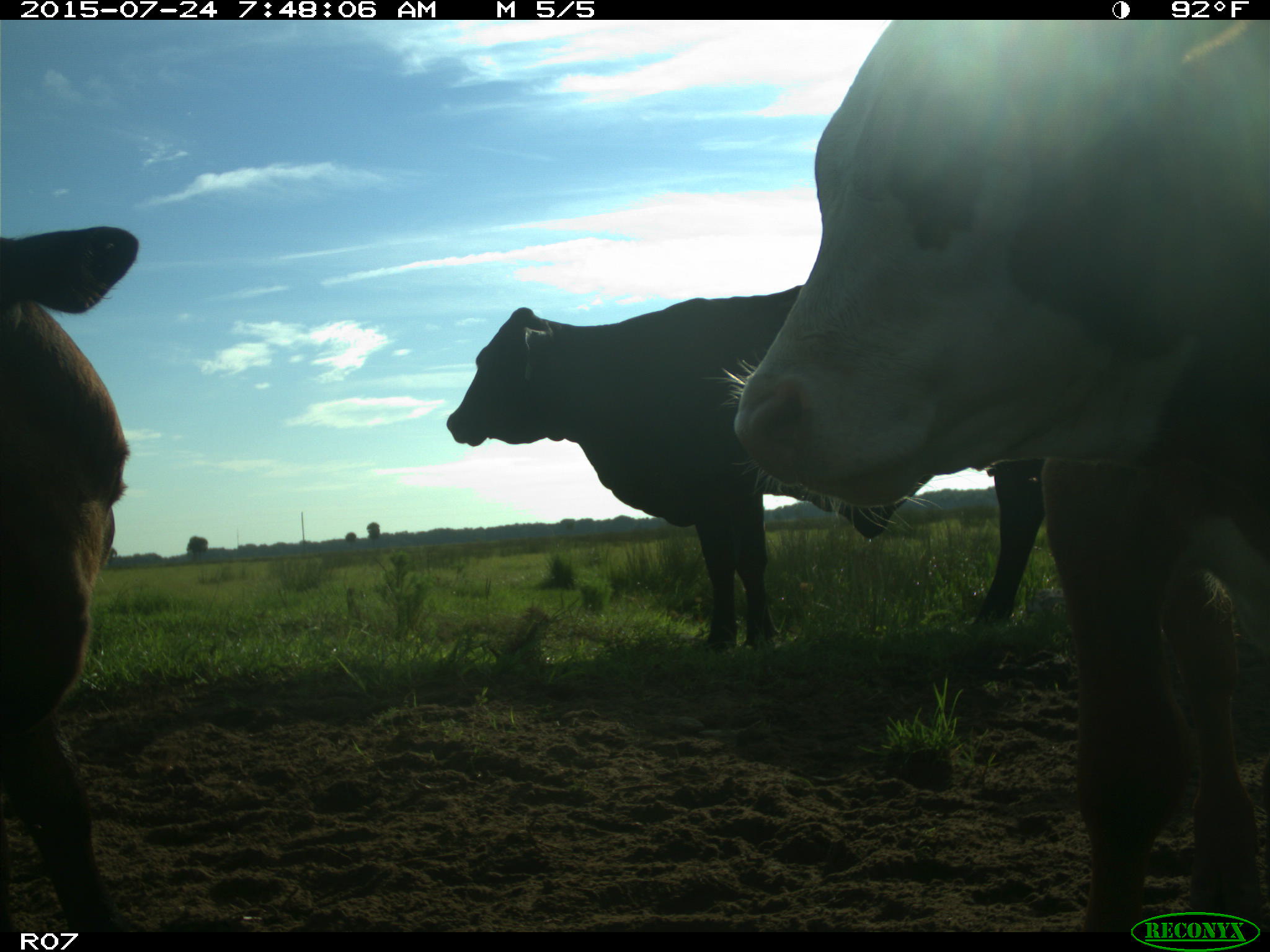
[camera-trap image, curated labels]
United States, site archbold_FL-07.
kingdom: Animalia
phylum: Chordata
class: Mammalia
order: Artiodactyla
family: Bovidae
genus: Bos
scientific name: Bos taurus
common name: domestic cow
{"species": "Bos taurus (domestic cow)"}